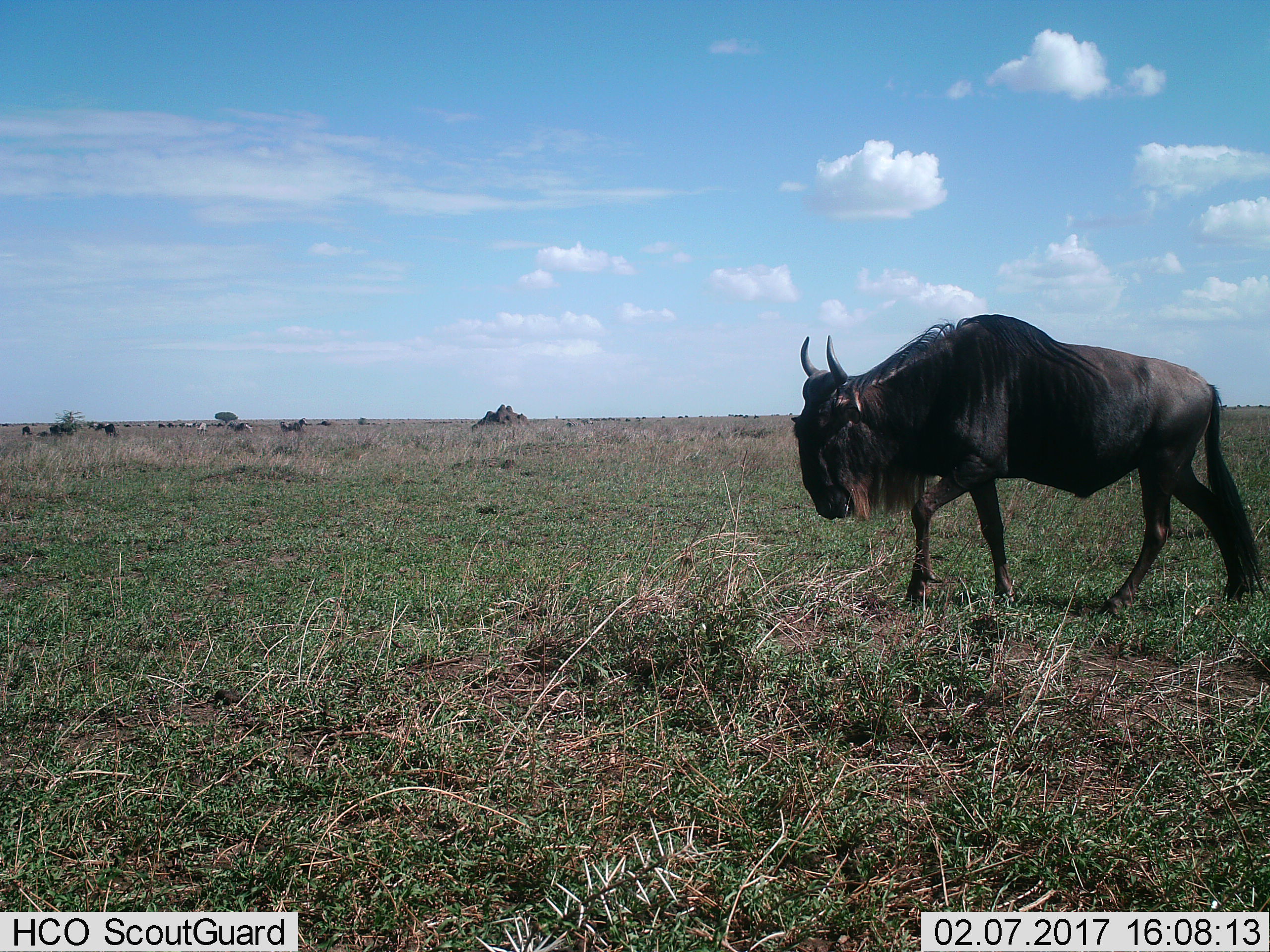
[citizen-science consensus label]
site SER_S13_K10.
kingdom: Animalia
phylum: Chordata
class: Mammalia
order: Artiodactyla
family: Bovidae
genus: Connochaetes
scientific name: Connochaetes taurinus taurinus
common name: blue wildebeest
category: wildebeestblue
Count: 1.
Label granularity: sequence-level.